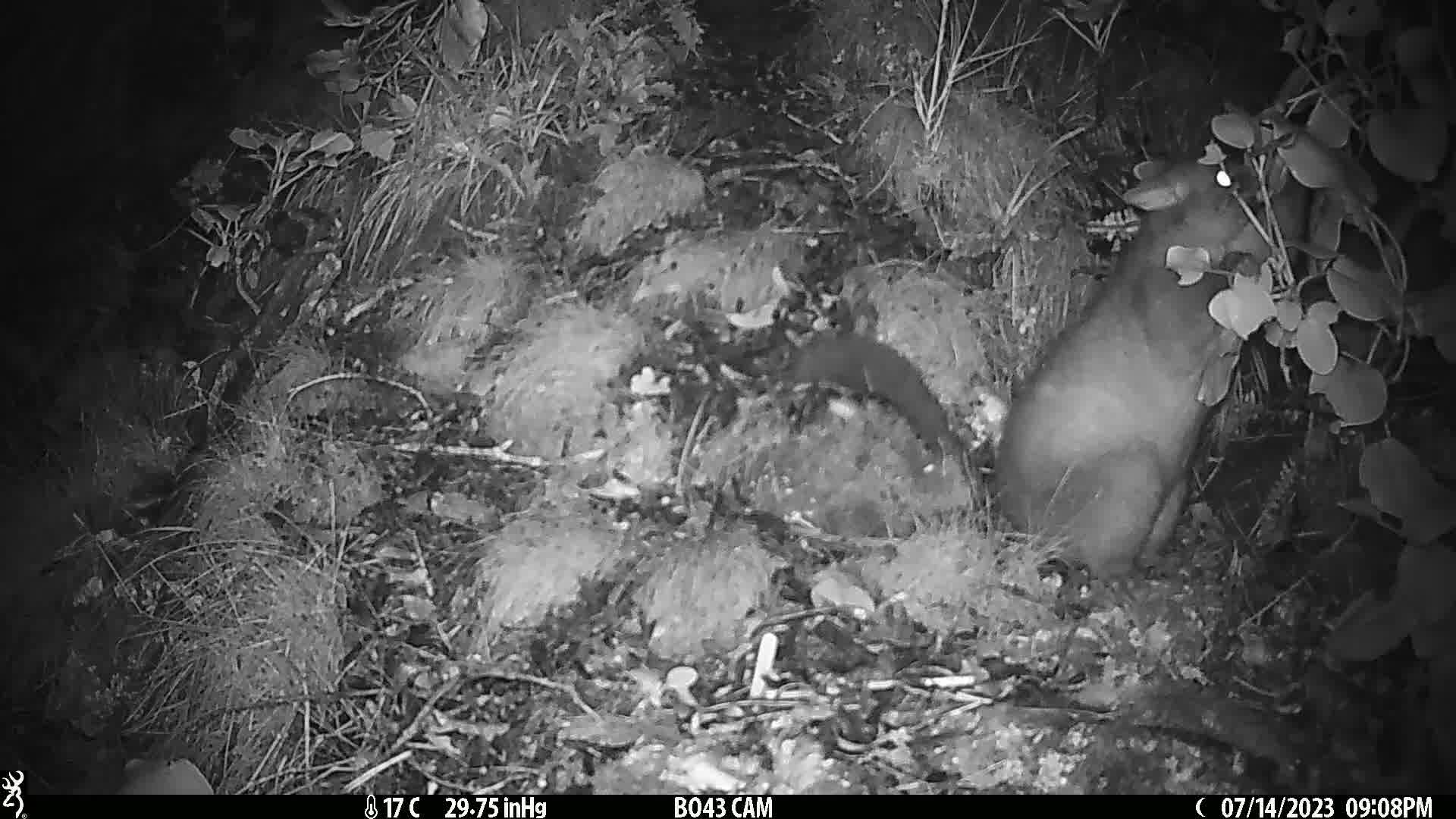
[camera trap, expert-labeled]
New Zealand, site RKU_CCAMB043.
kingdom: Animalia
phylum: Chordata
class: Mammalia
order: Diprotodontia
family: Phalangeridae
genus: Trichosurus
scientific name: Trichosurus vulpecula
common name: common brushtail possum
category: possum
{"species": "possum (common brushtail possum) (Trichosurus vulpecula)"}